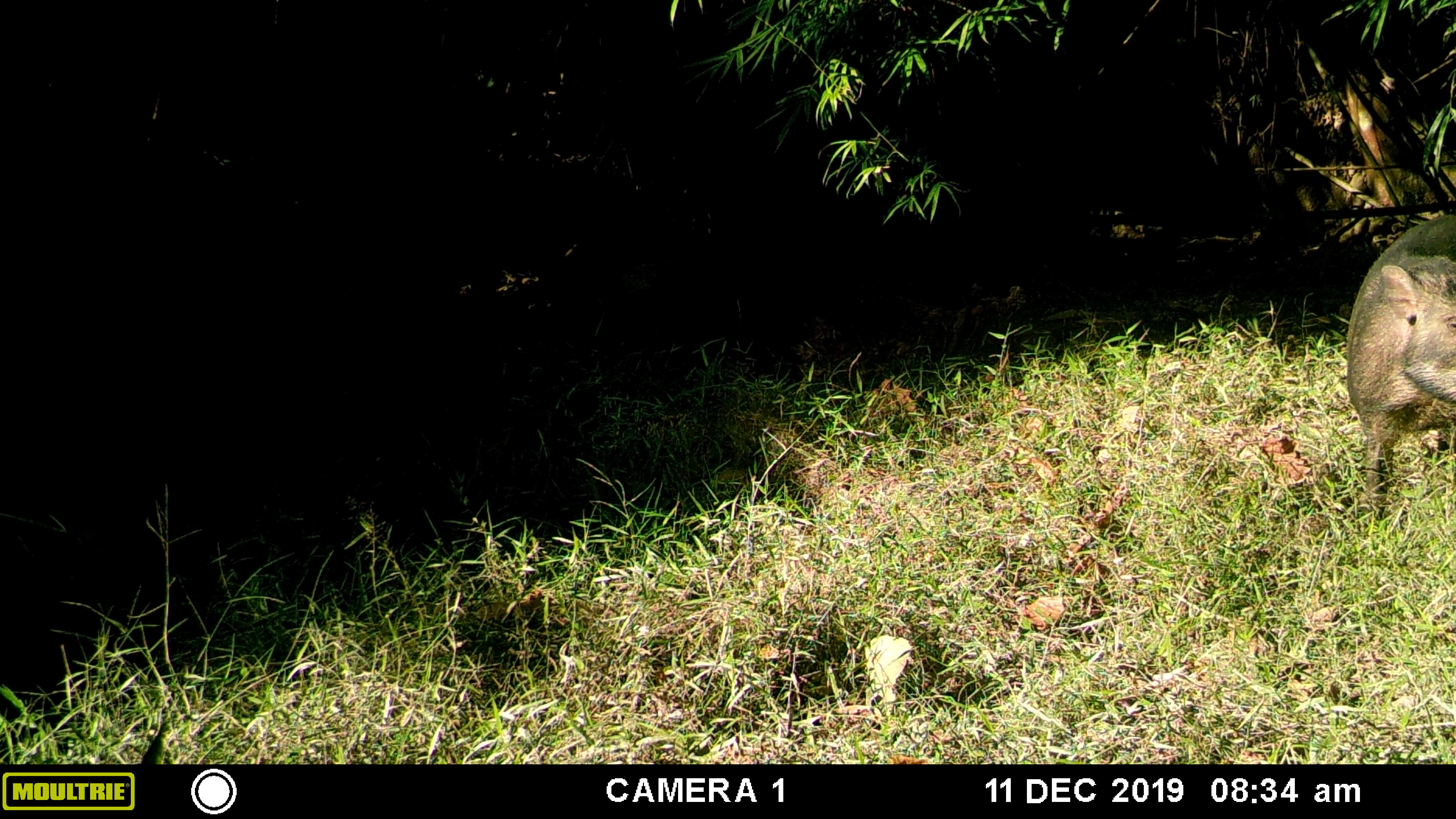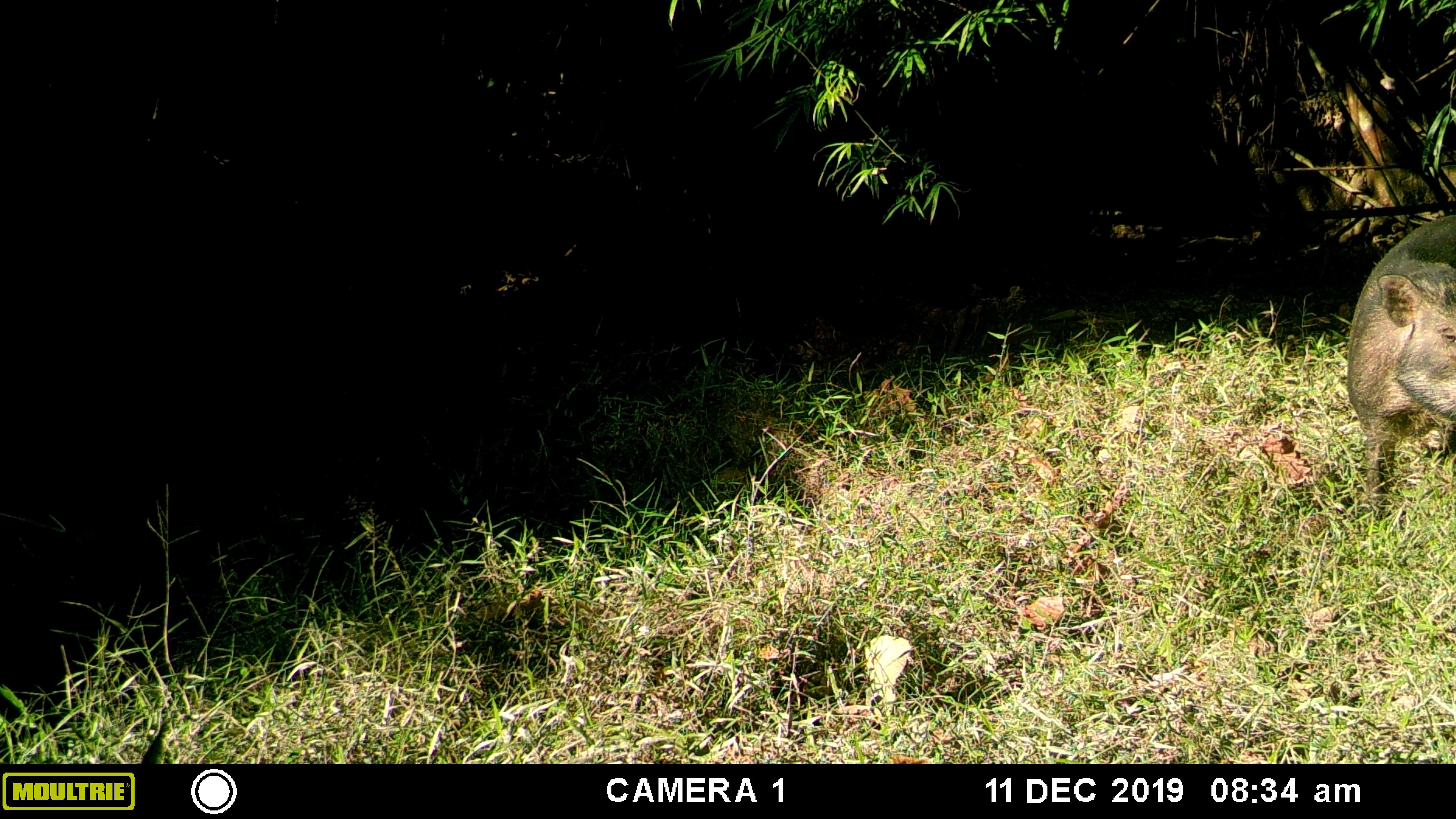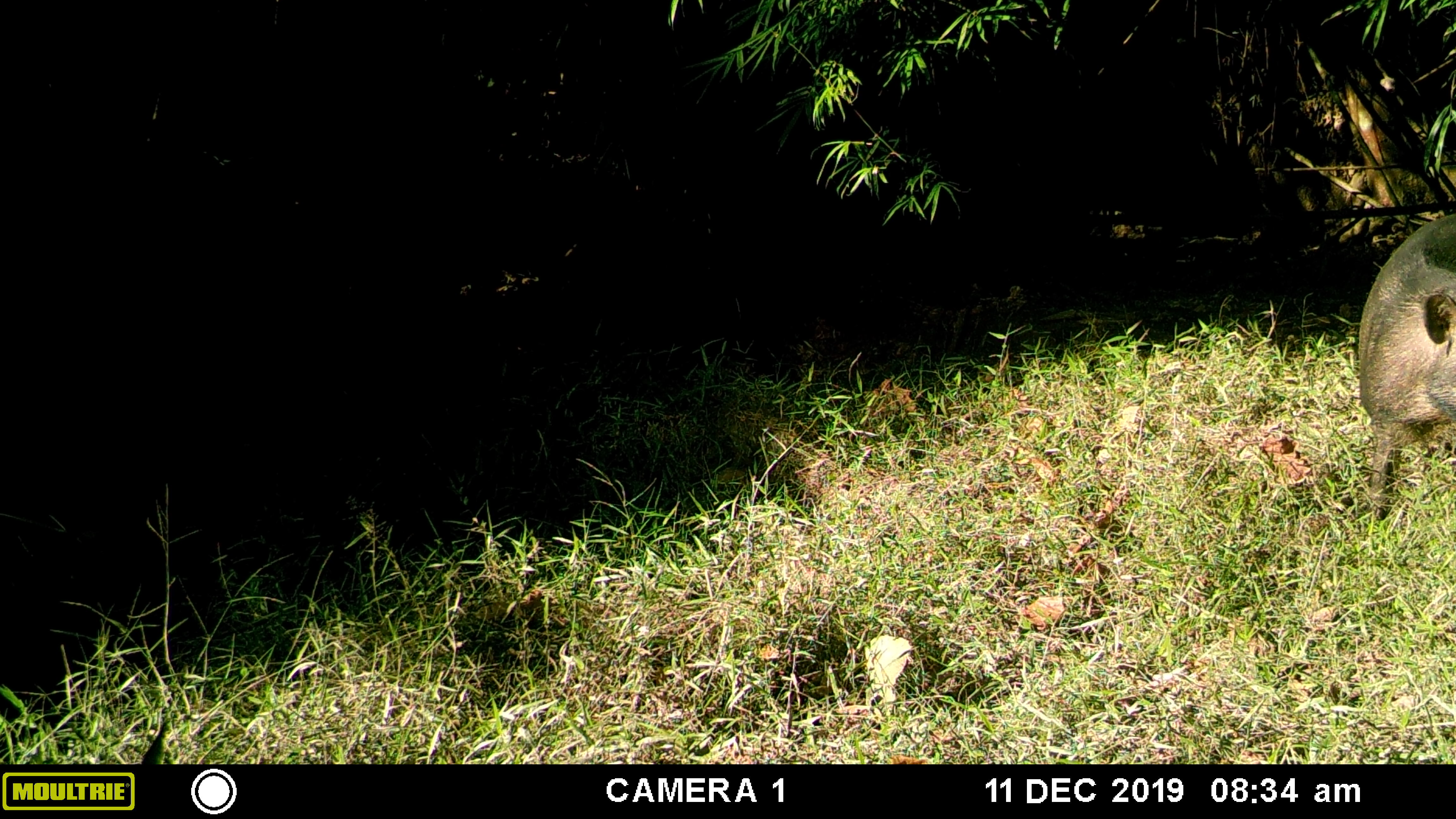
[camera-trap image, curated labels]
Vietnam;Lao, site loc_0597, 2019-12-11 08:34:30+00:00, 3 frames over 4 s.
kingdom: Animalia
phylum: Chordata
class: Mammalia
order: Artiodactyla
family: Suidae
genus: Sus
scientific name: Sus scrofa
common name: eurasian wild pig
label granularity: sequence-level